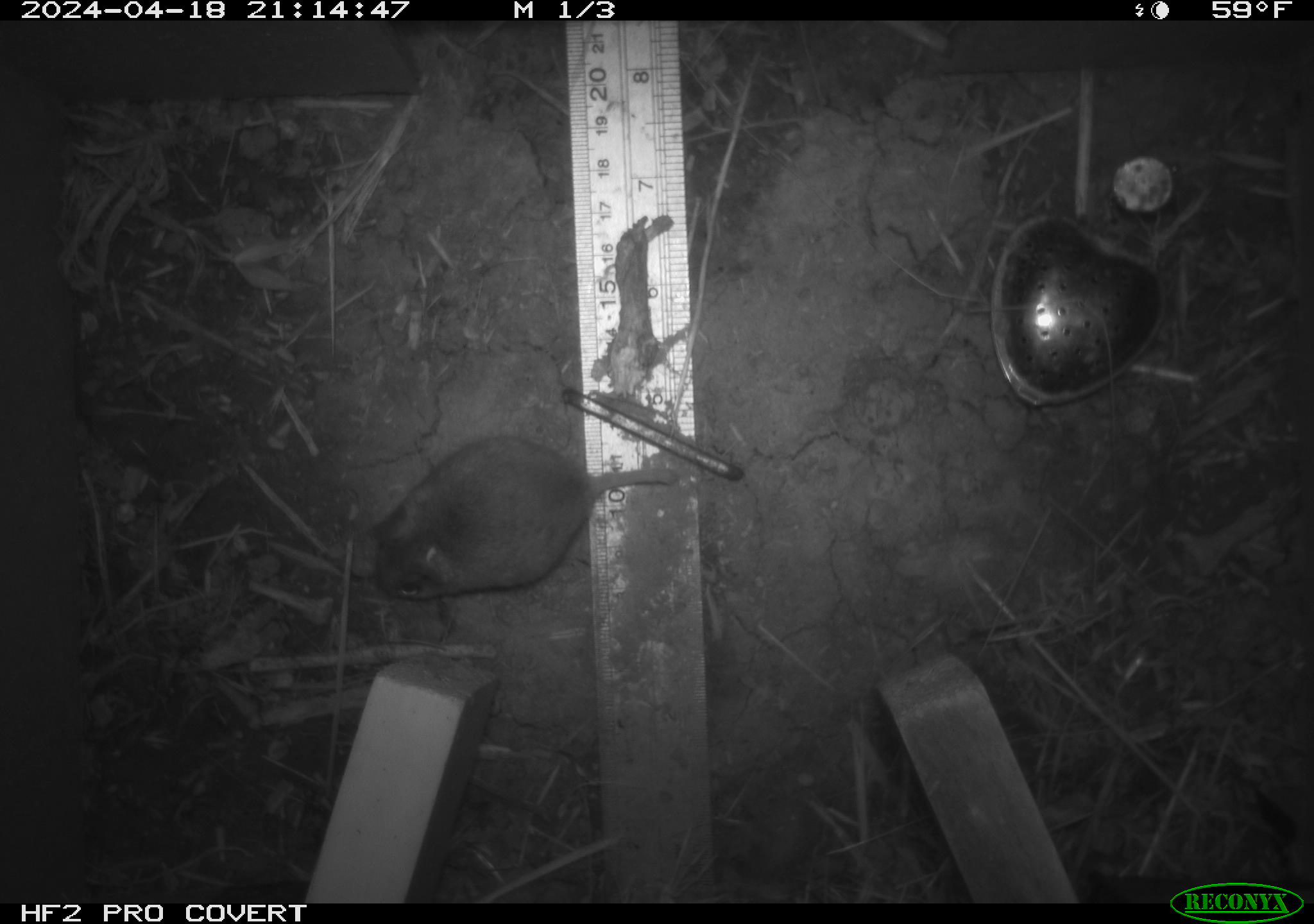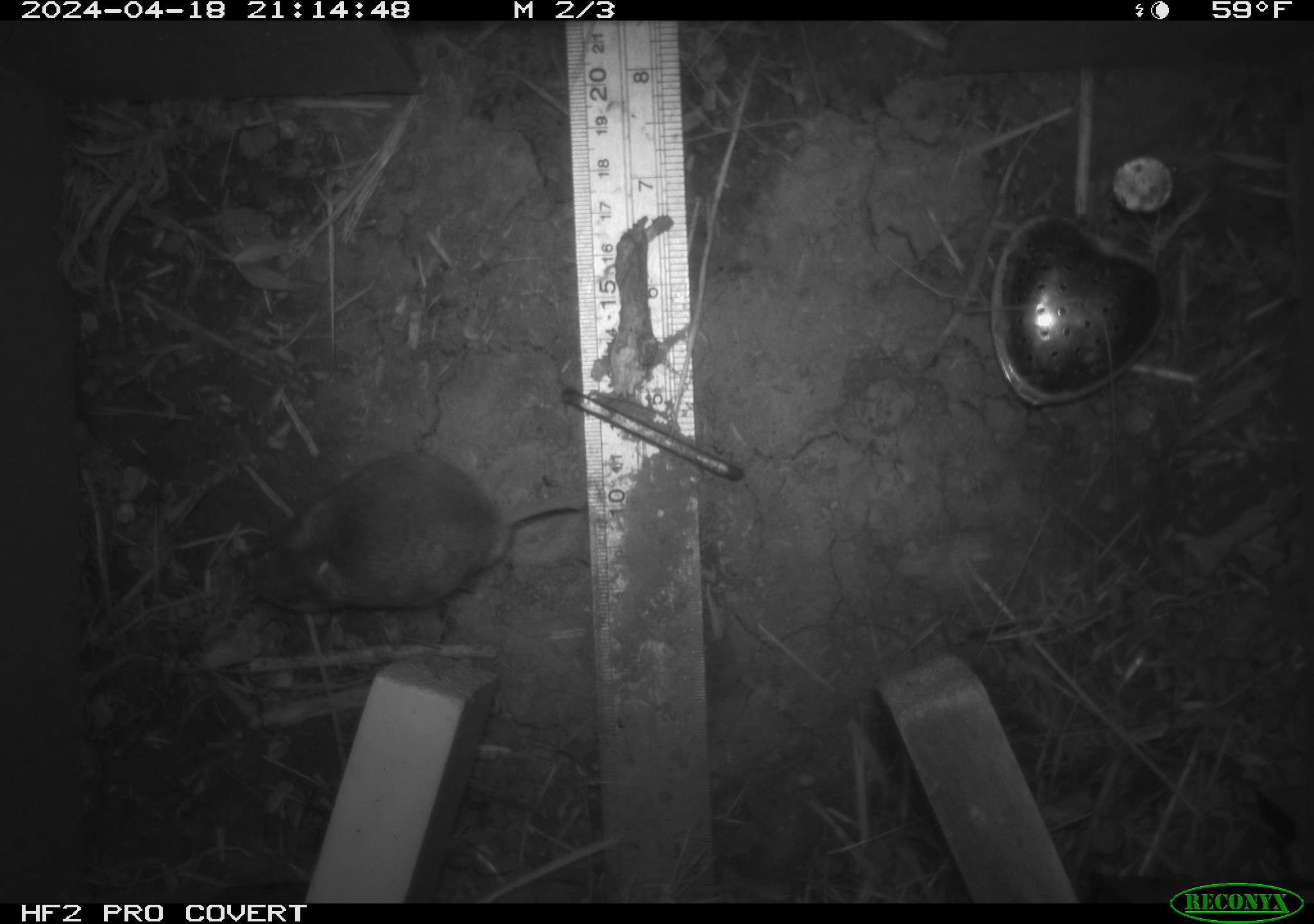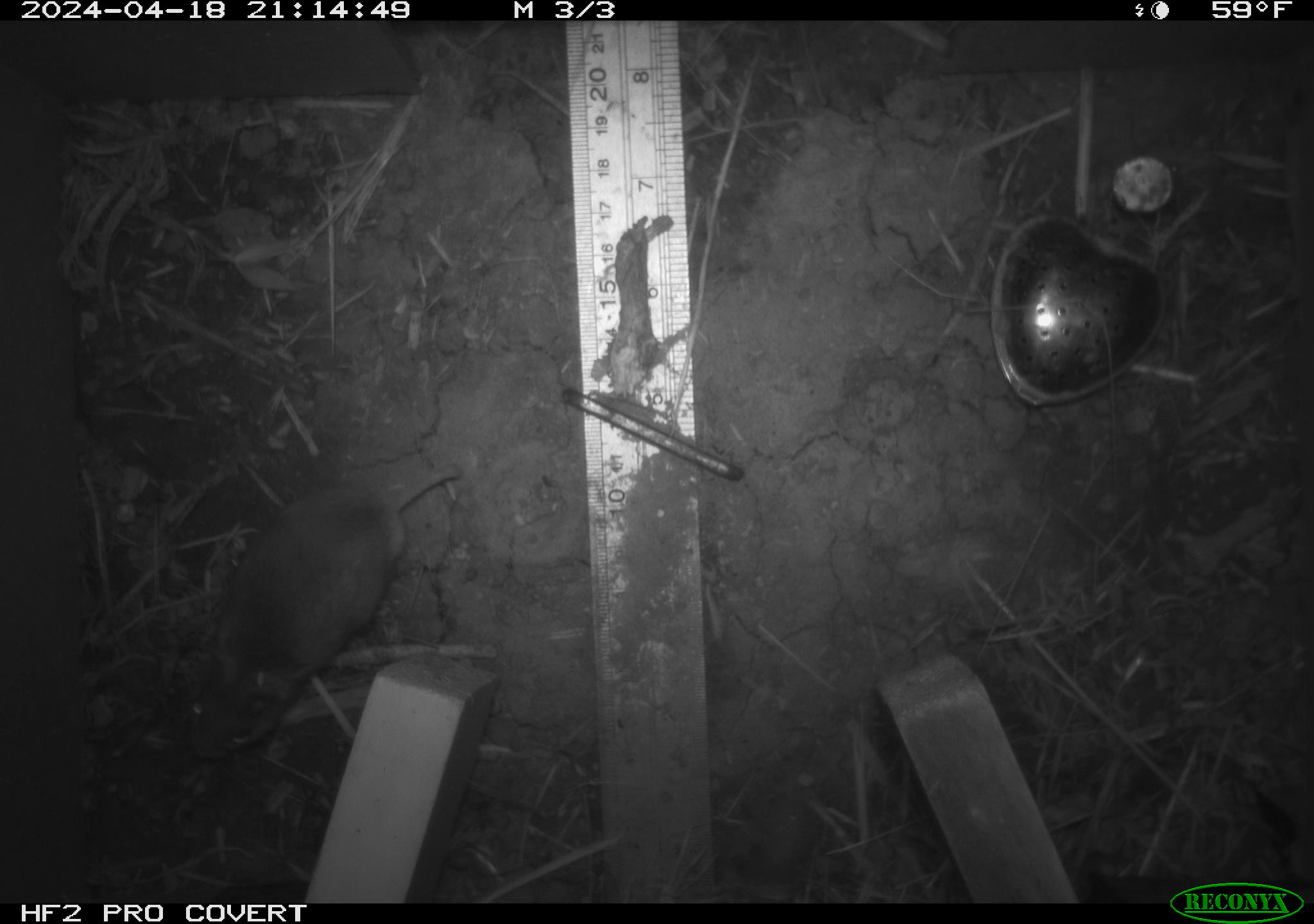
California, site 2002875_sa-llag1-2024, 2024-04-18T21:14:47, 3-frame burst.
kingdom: Animalia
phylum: Chordata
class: Mammalia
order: Rodentia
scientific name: Rodentia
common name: mouse species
Mouse species (Rodentia).